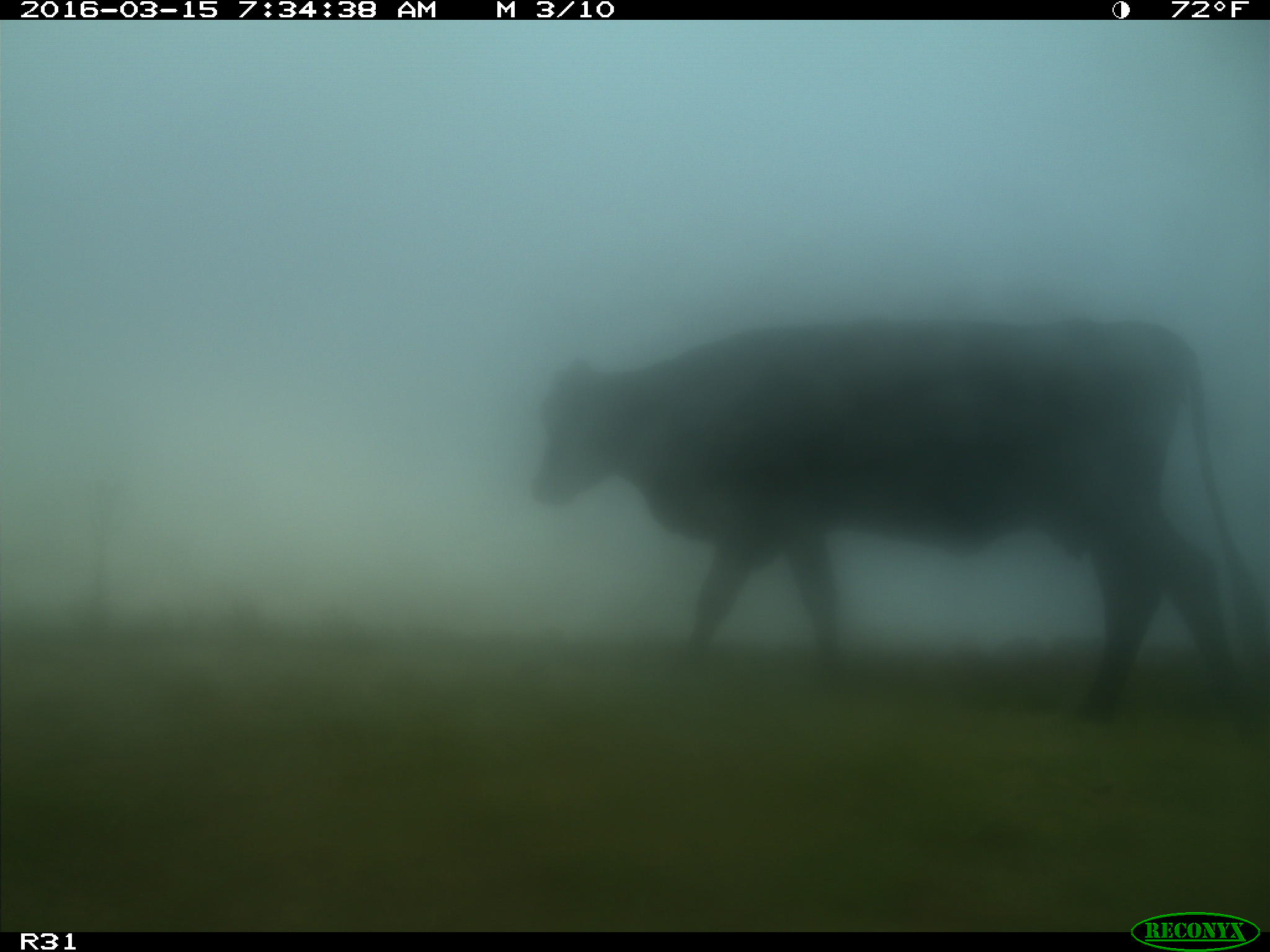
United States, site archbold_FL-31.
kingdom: Animalia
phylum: Chordata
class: Mammalia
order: Artiodactyla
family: Bovidae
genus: Bos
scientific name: Bos taurus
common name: domestic cow